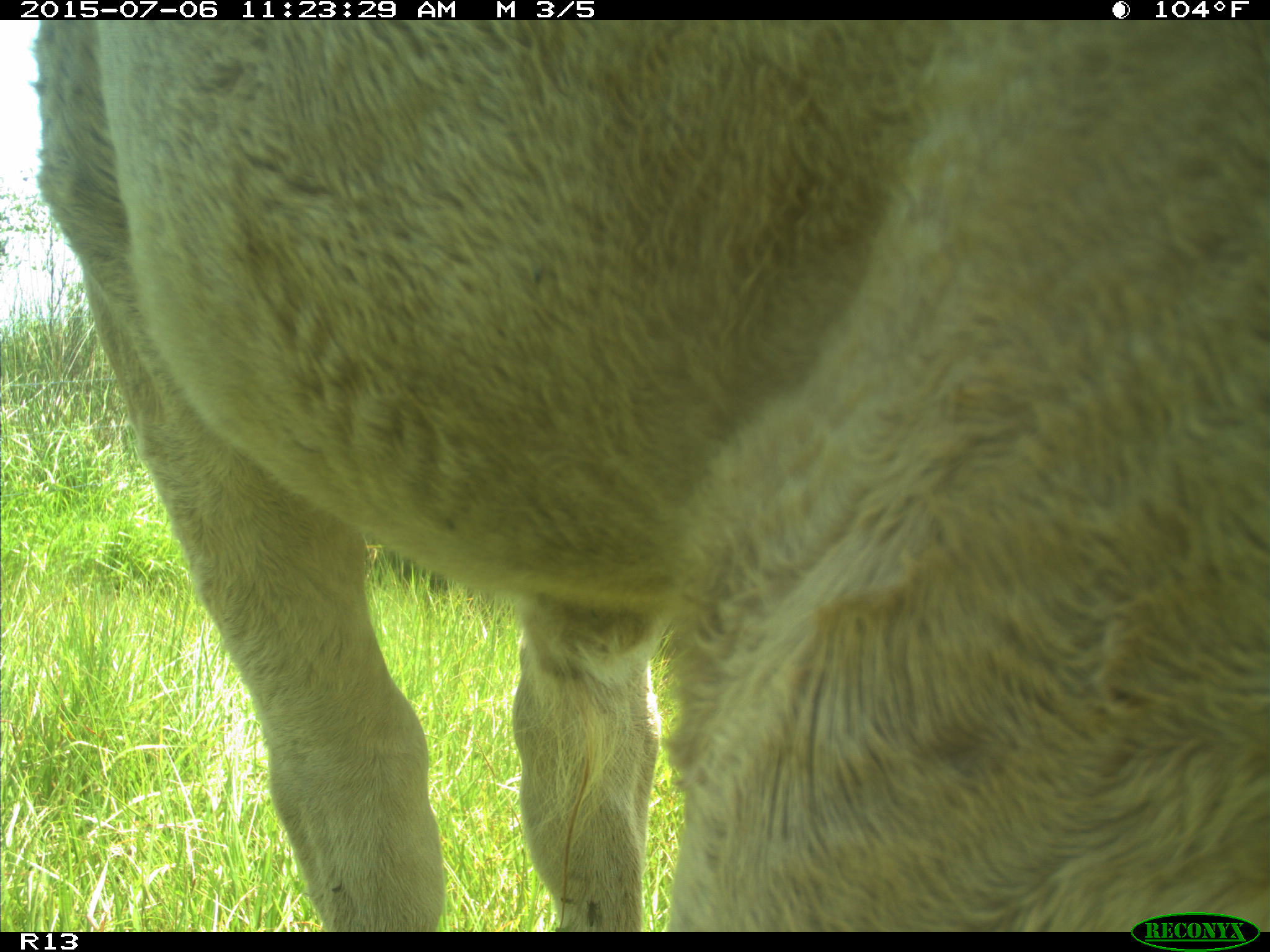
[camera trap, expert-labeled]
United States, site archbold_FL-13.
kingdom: Animalia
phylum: Chordata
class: Mammalia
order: Artiodactyla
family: Bovidae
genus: Bos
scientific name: Bos taurus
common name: domestic cow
Bos taurus (domestic cow).